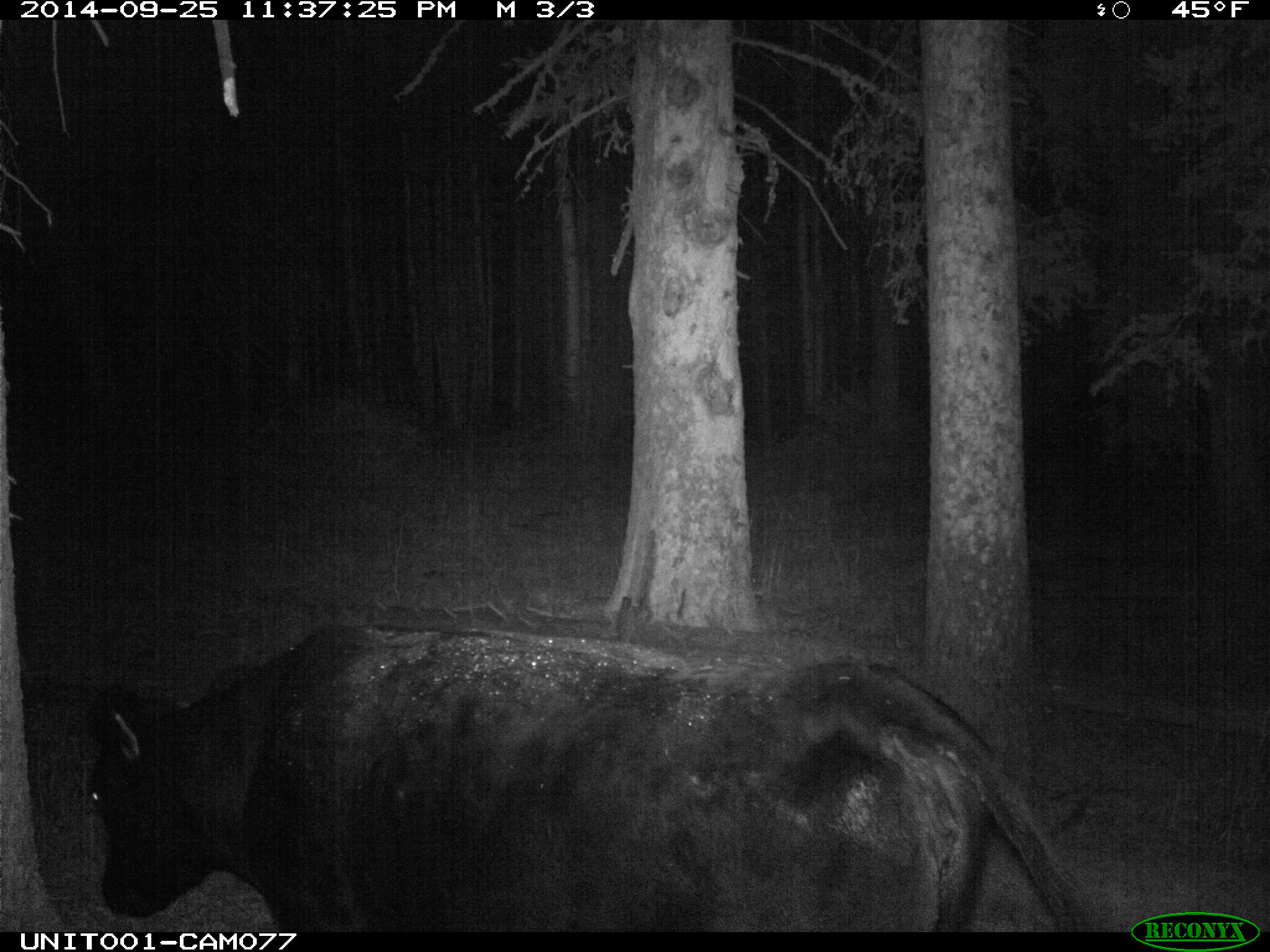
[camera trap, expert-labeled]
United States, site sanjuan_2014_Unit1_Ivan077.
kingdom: Animalia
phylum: Chordata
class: Mammalia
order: Artiodactyla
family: Bovidae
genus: Bos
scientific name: Bos taurus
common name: domestic cow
Bos taurus (domestic cow).